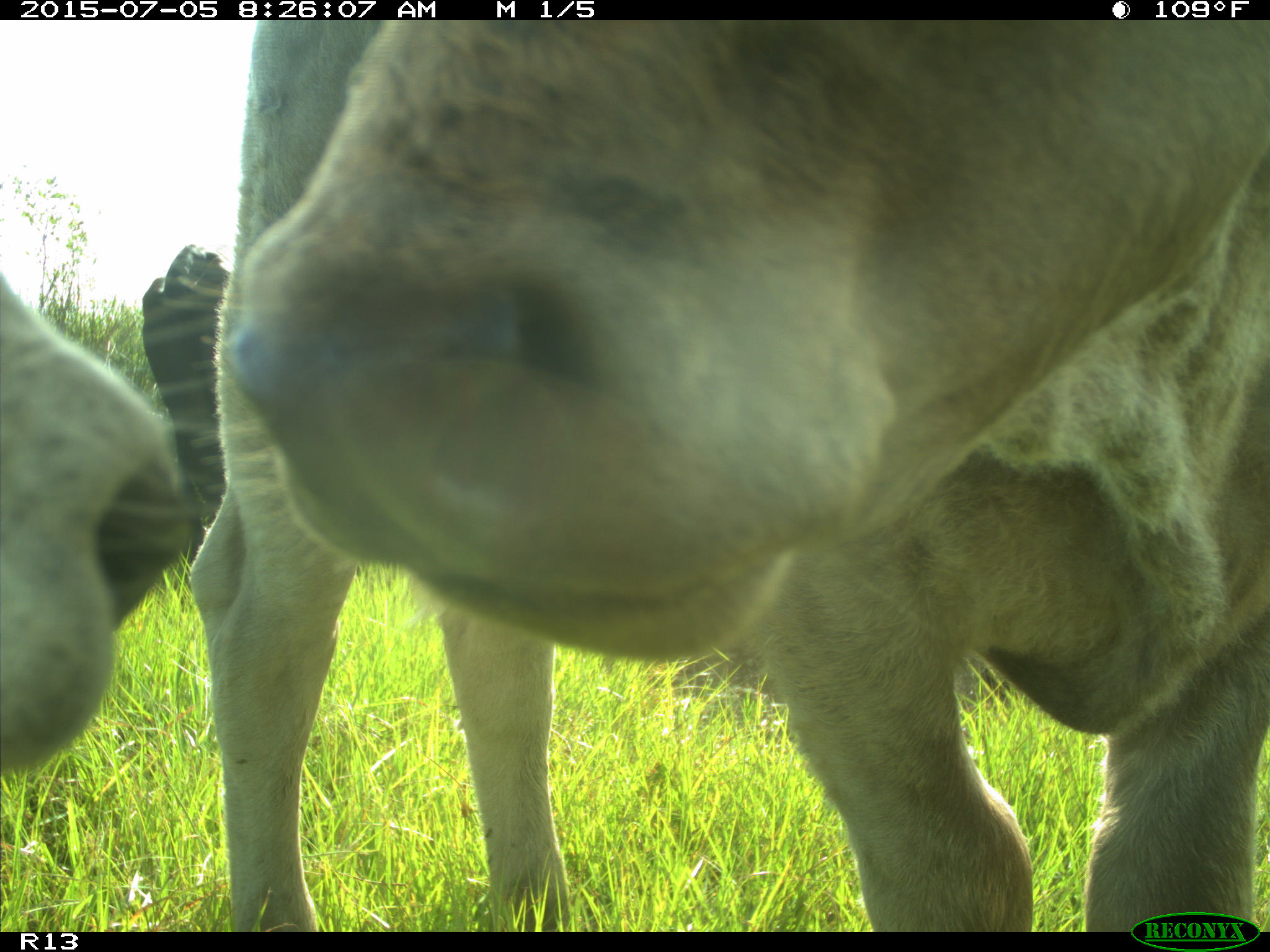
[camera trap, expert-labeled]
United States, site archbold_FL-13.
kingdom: Animalia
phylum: Chordata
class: Mammalia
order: Artiodactyla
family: Bovidae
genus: Bos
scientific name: Bos taurus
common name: domestic cow